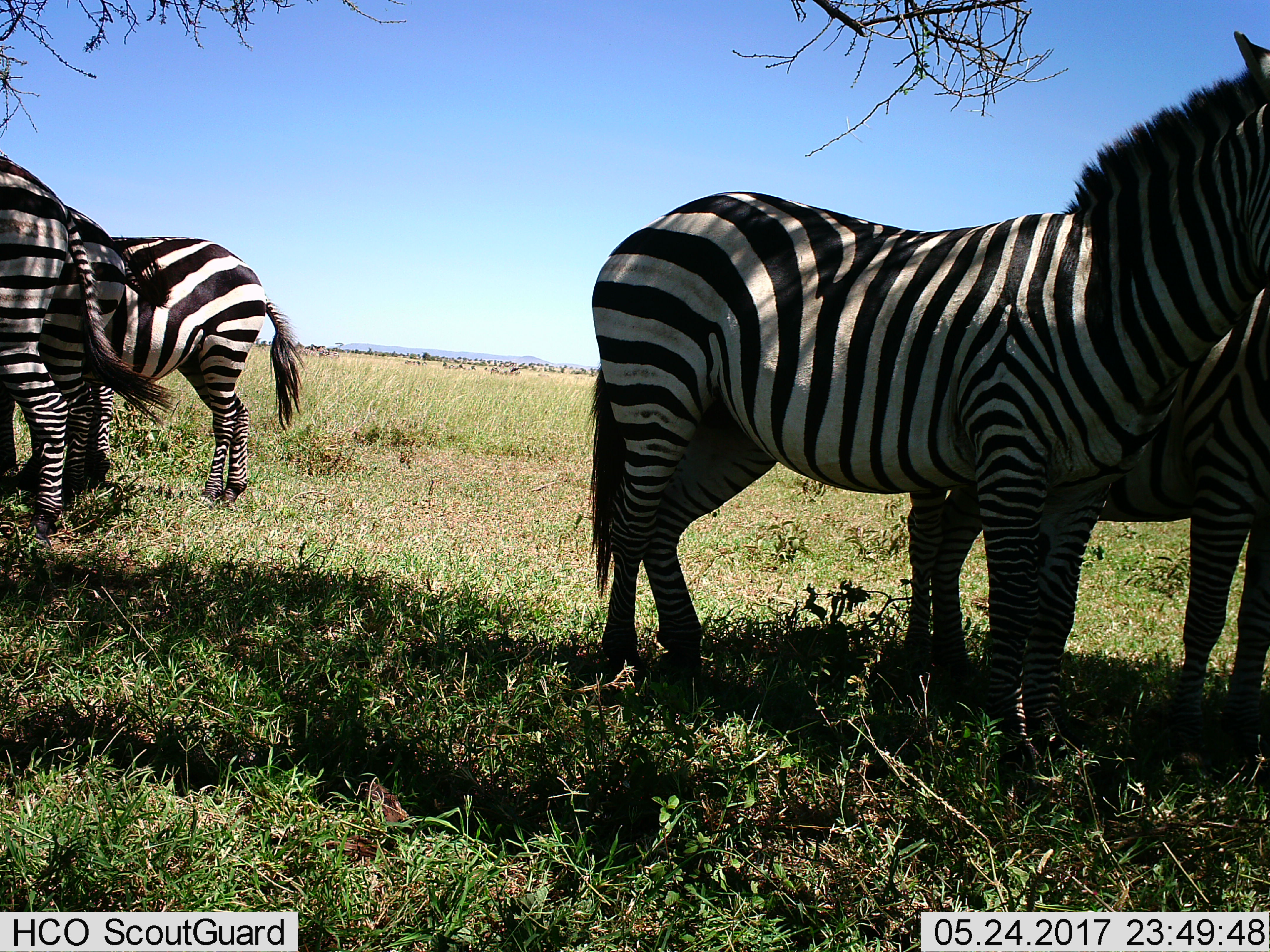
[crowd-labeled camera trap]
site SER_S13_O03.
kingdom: Animalia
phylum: Chordata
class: Mammalia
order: Perissodactyla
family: Equidae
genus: Equus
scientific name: Equus quagga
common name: plains zebra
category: zebraplains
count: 5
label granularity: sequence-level